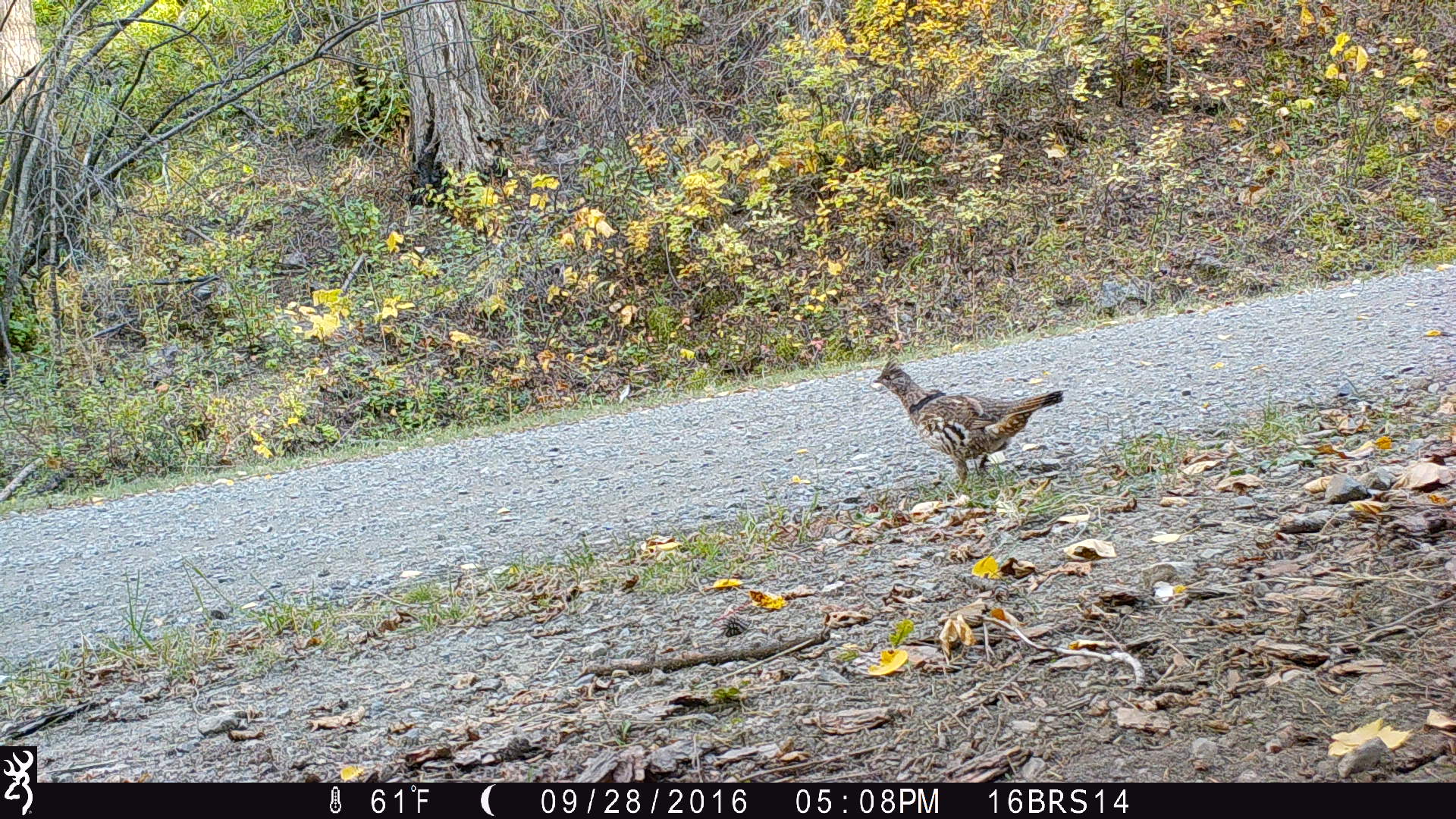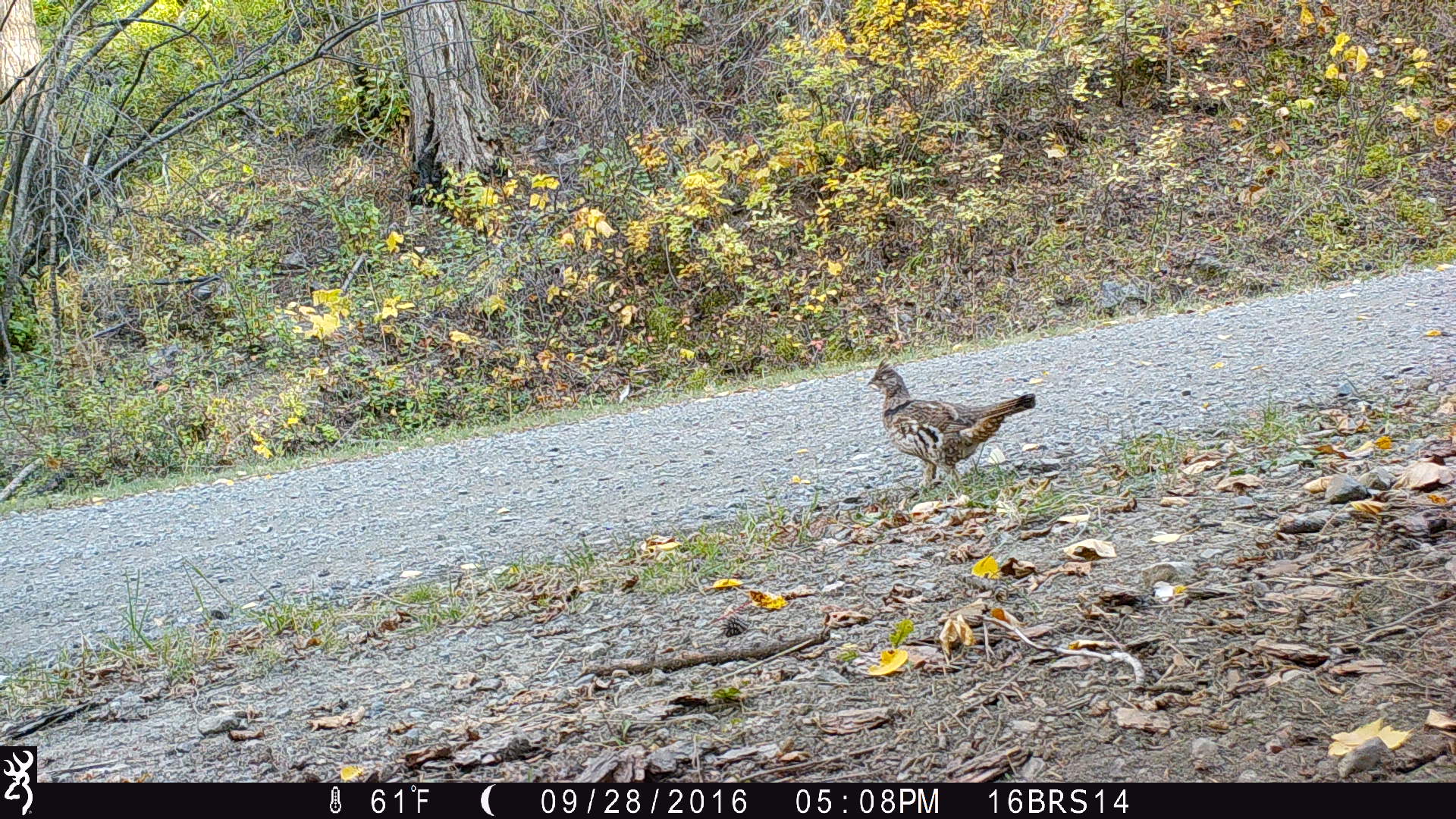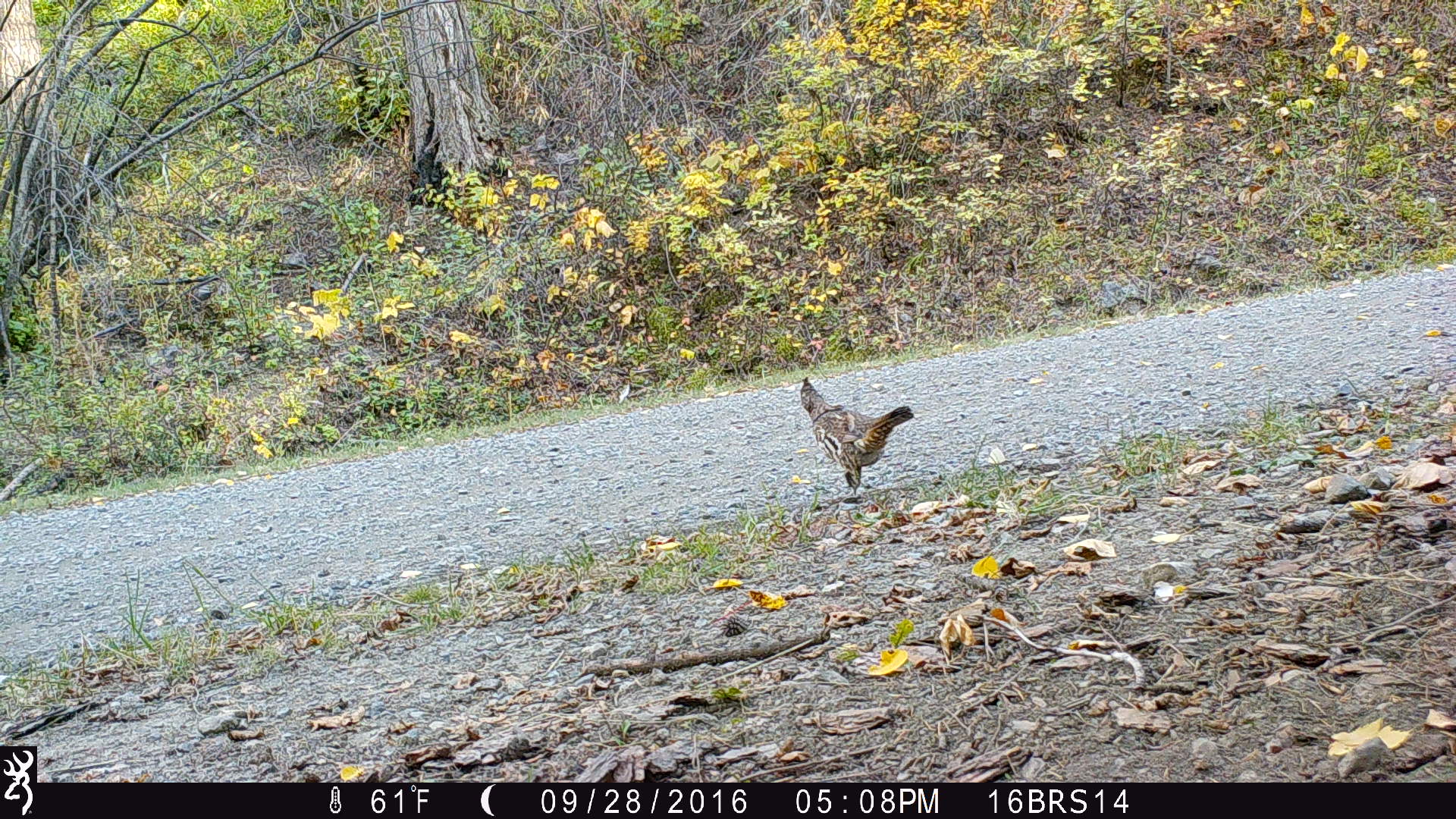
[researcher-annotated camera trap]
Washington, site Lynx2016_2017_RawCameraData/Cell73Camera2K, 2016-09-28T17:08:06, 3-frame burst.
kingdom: Animalia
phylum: Chordata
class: Aves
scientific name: Aves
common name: birds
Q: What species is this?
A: Aves (birds).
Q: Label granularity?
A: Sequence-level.